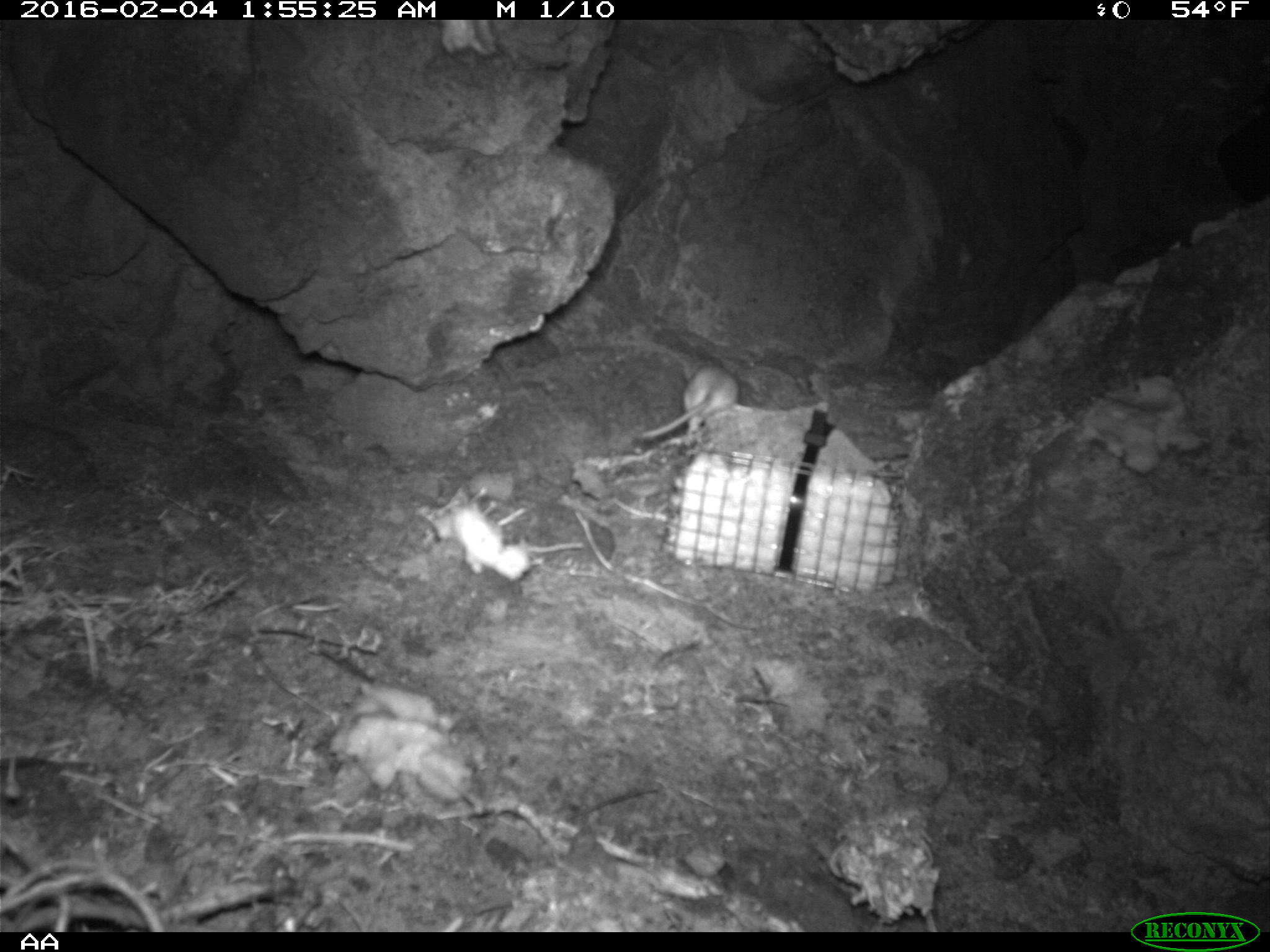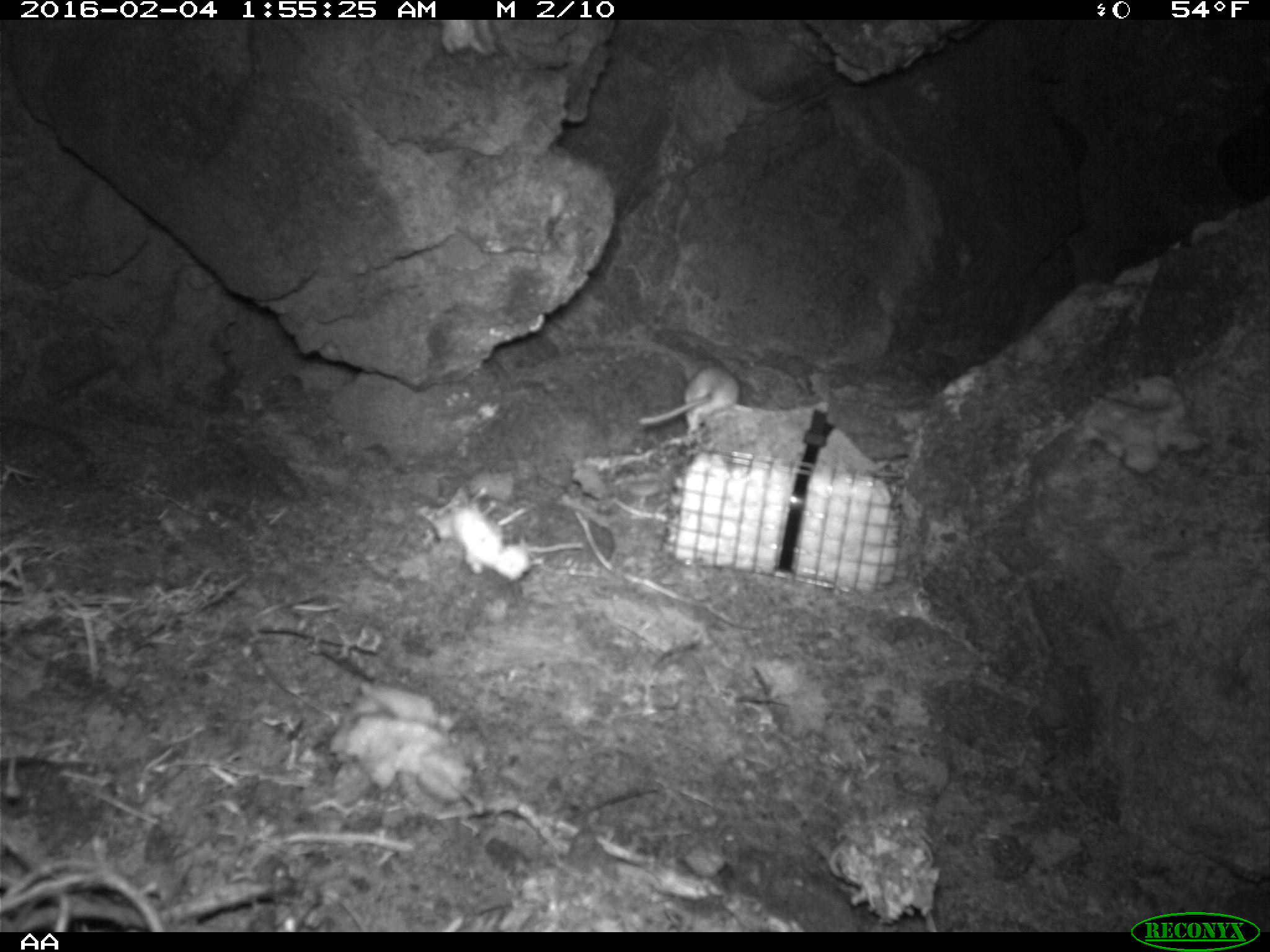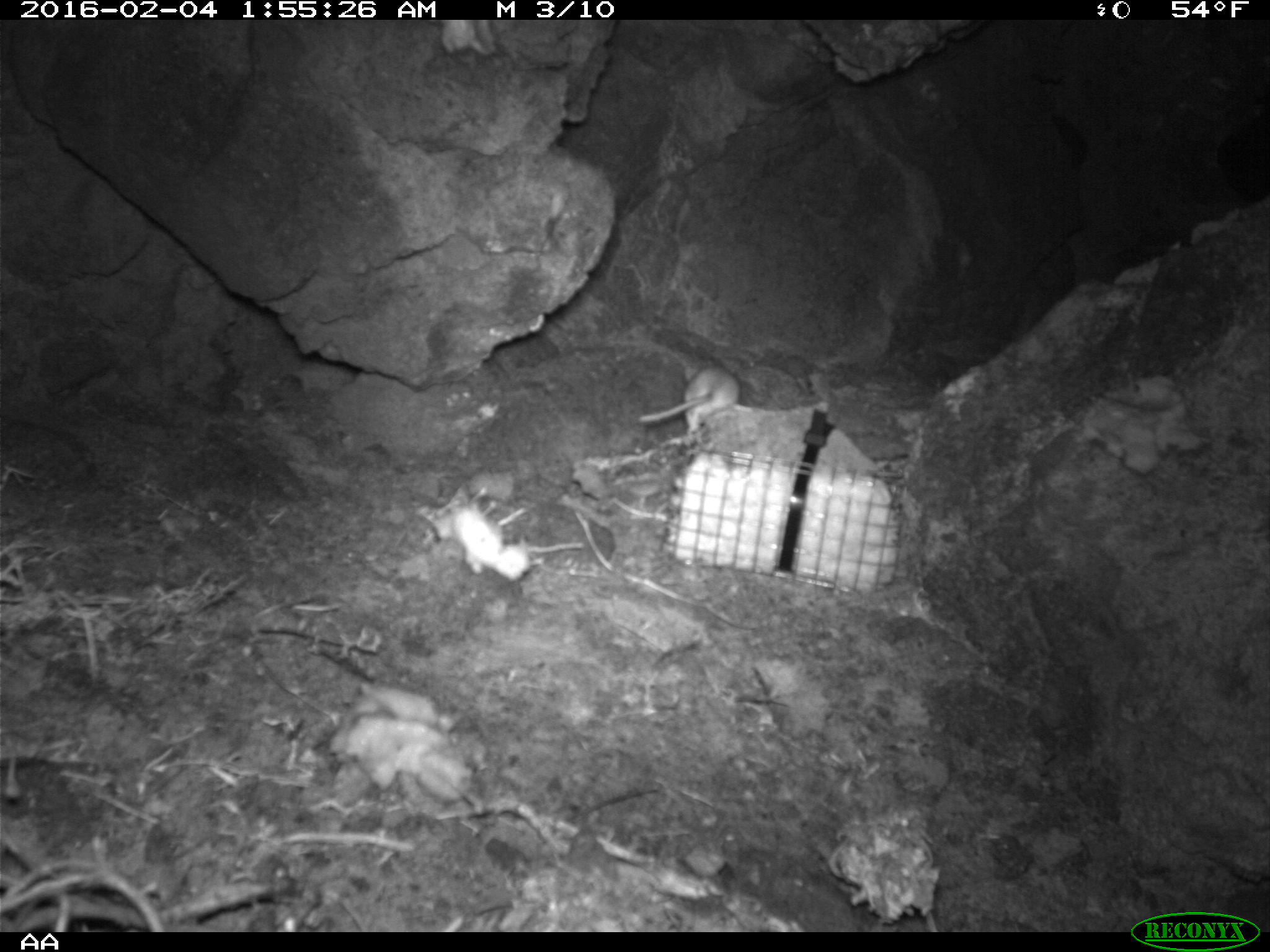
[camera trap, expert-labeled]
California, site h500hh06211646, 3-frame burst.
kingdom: Animalia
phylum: Chordata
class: Mammalia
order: Rodentia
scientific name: Rodentia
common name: rodent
Rodent (Rodentia).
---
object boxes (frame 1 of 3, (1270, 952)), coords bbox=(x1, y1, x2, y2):
rodent: bbox=(633, 365, 740, 442)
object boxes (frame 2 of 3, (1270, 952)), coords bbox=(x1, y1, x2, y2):
rodent: bbox=(637, 357, 742, 444)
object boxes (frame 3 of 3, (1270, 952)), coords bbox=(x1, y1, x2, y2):
rodent: bbox=(639, 361, 739, 432)